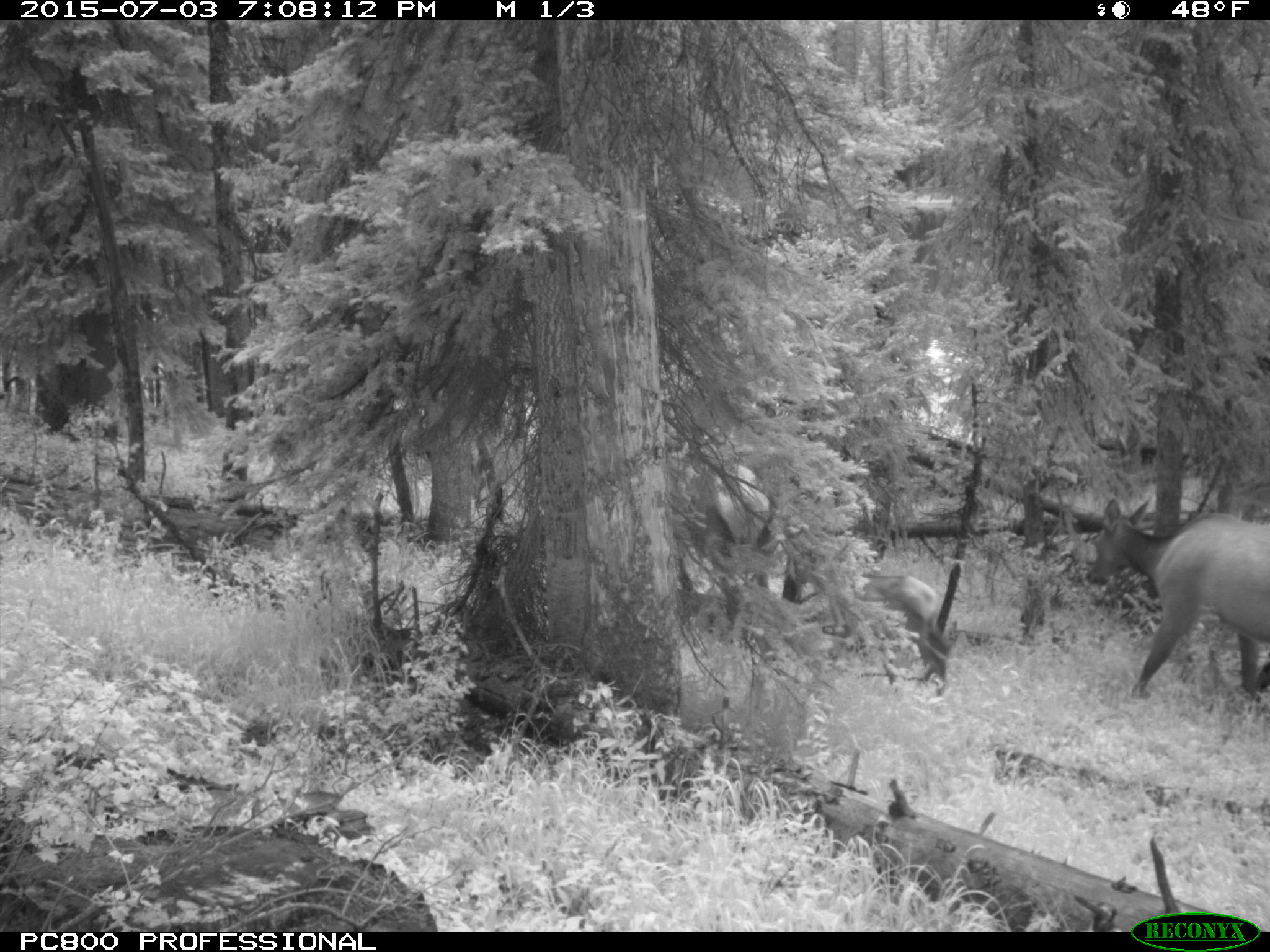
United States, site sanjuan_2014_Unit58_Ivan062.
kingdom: Animalia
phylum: Chordata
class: Mammalia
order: Artiodactyla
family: Cervidae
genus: Cervus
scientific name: Cervus elaphus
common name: red deer